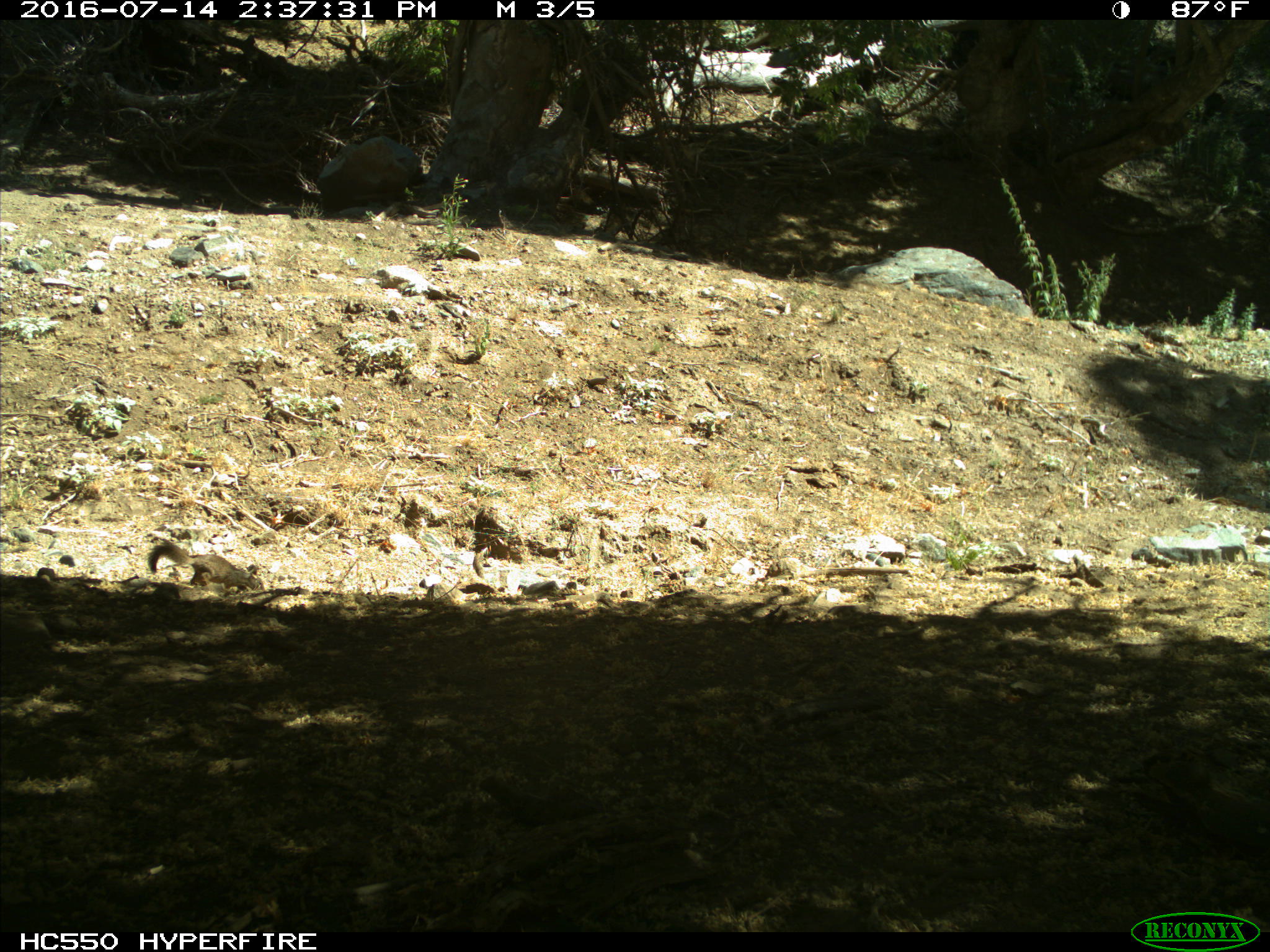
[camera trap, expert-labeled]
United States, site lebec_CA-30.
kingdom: Animalia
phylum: Chordata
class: Mammalia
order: Rodentia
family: Sciuridae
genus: Otospermophilus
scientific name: Otospermophilus beecheyi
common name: california ground squirrel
Otospermophilus beecheyi (california ground squirrel).